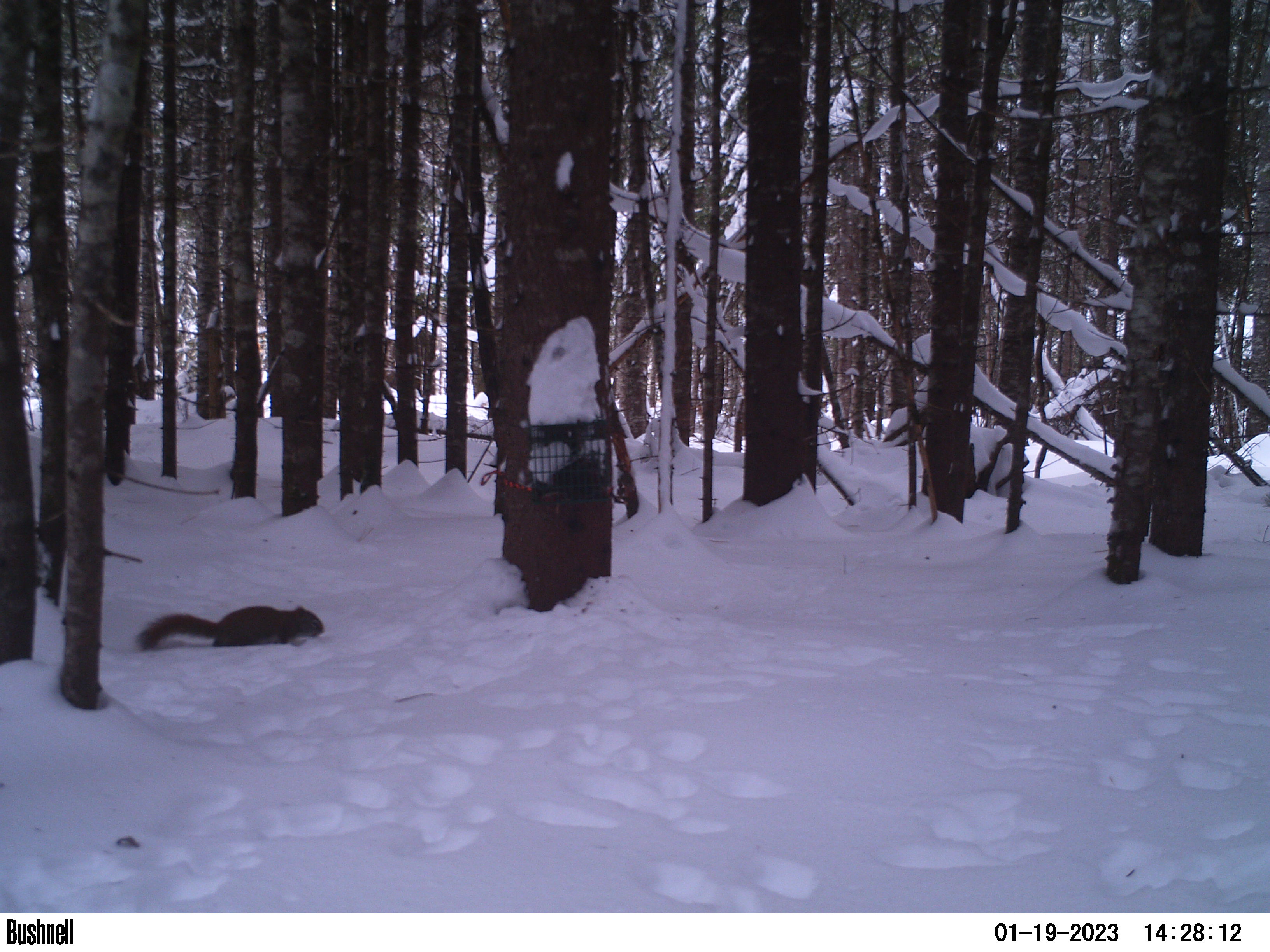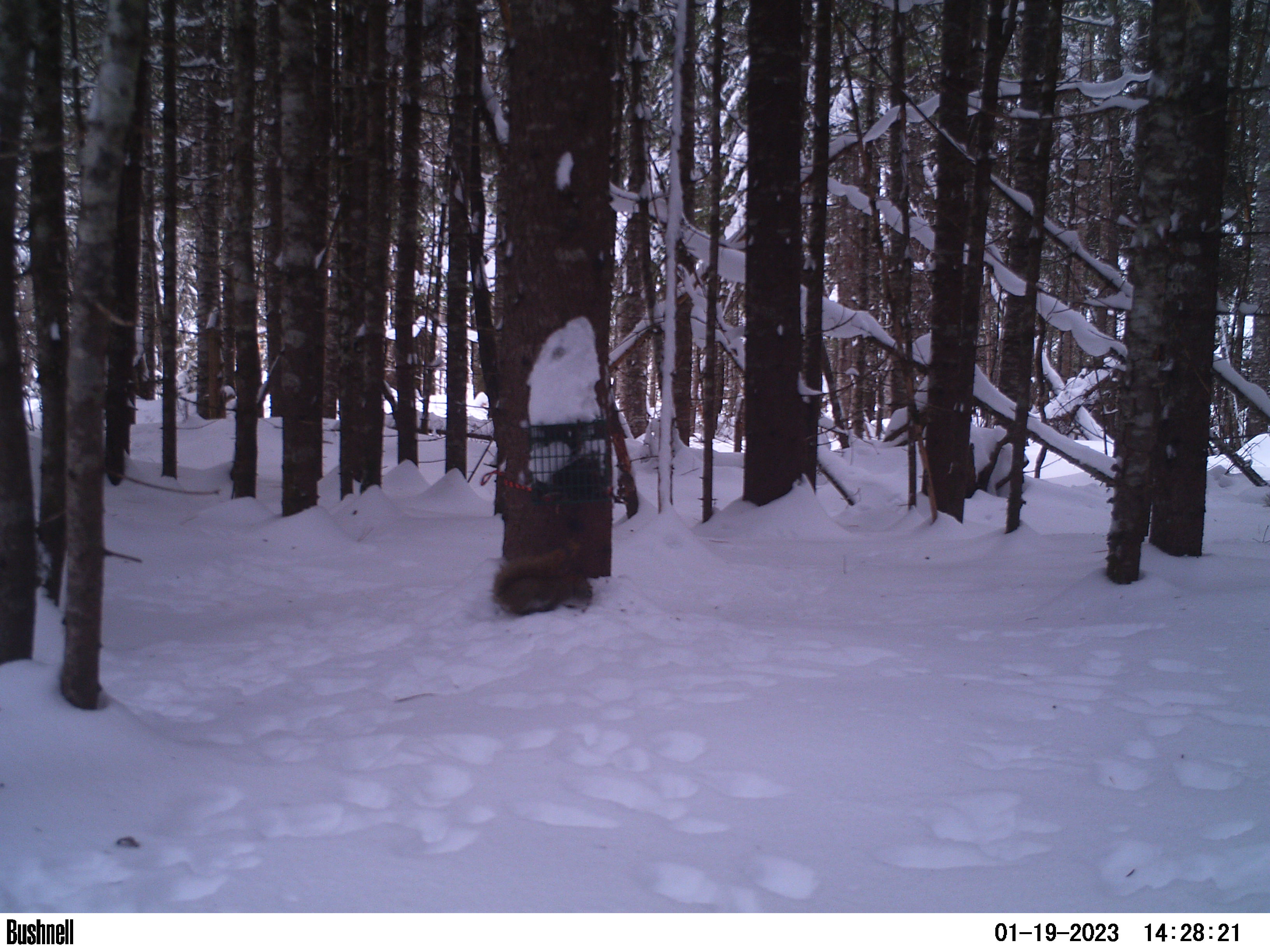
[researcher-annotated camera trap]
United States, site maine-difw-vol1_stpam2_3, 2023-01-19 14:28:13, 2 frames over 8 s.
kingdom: Animalia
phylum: Chordata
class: Mammalia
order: Rodentia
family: Sciuridae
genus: Tamiasciurus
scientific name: Tamiasciurus hudsonicus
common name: red squirrel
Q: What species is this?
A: Red squirrel (Tamiasciurus hudsonicus).